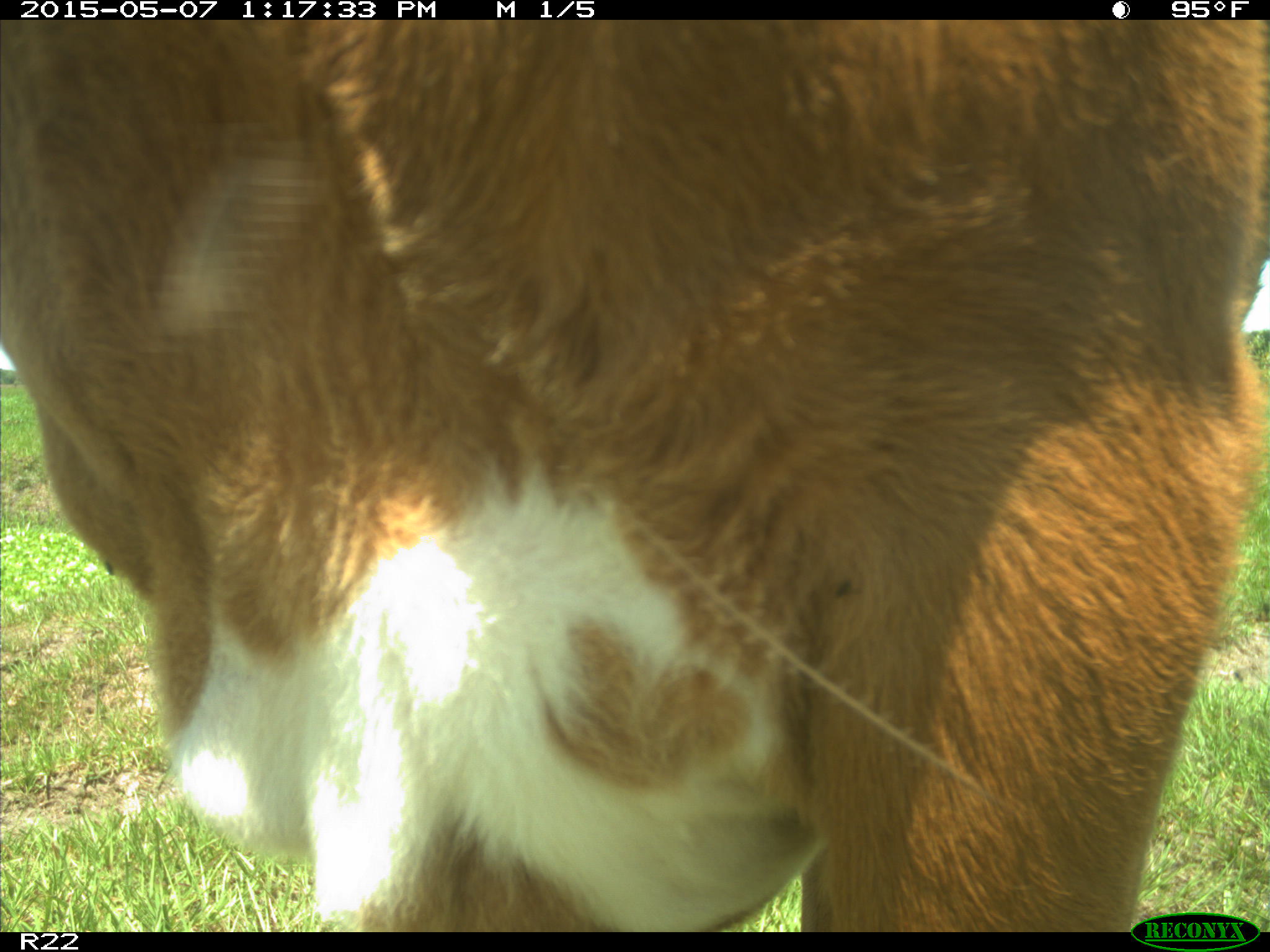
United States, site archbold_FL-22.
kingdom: Animalia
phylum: Chordata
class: Mammalia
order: Artiodactyla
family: Bovidae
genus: Bos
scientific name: Bos taurus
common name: domestic cow